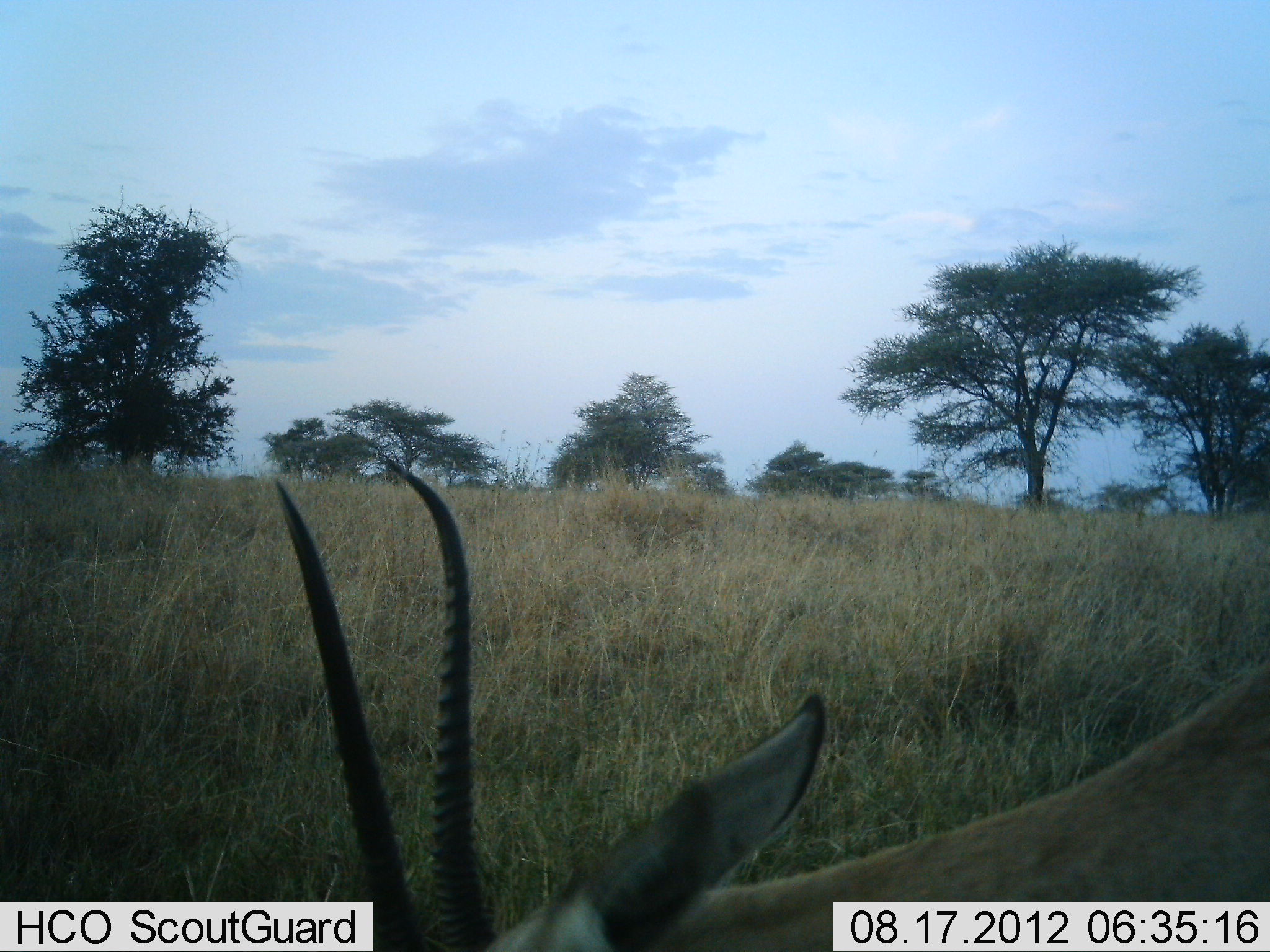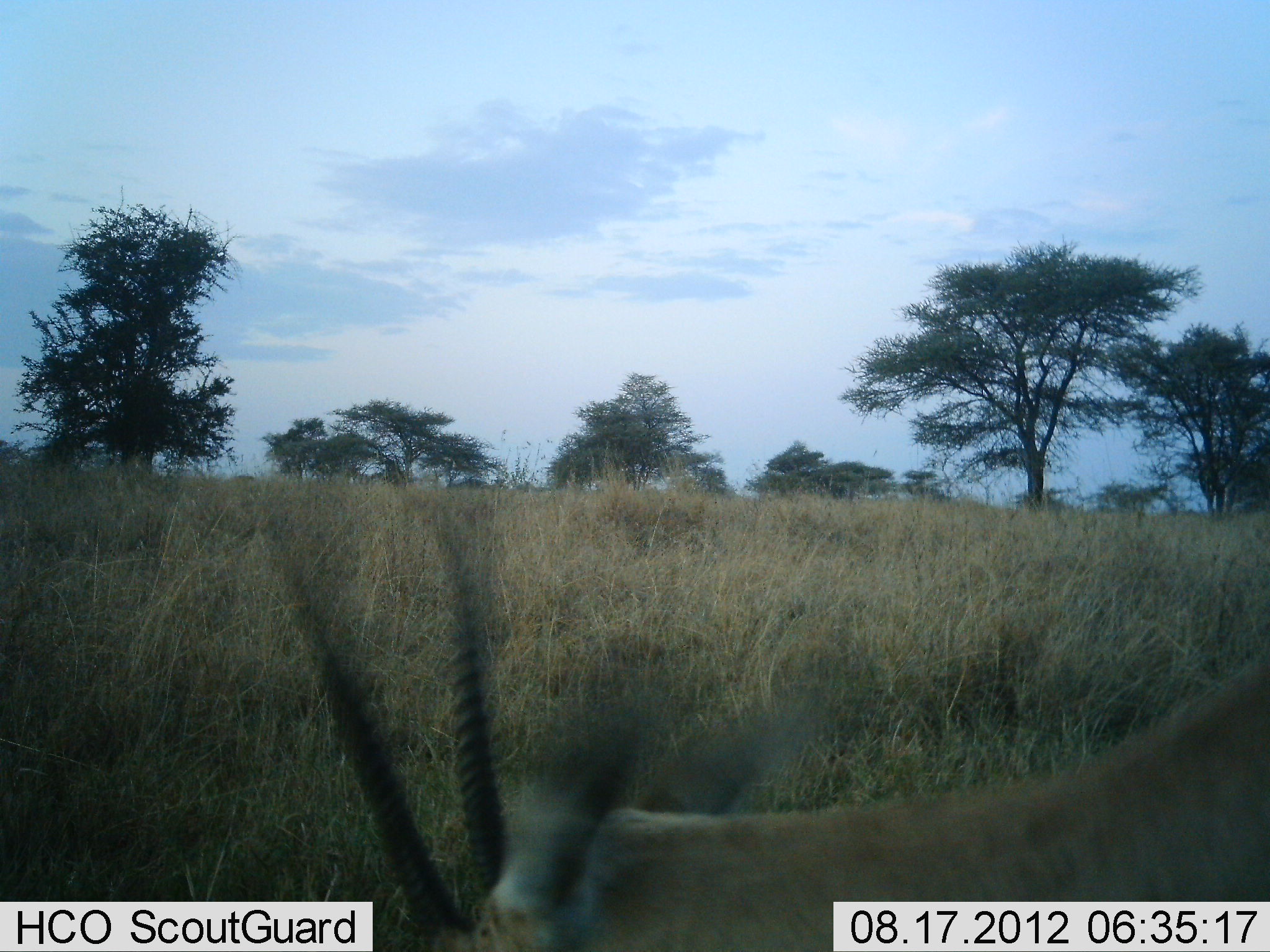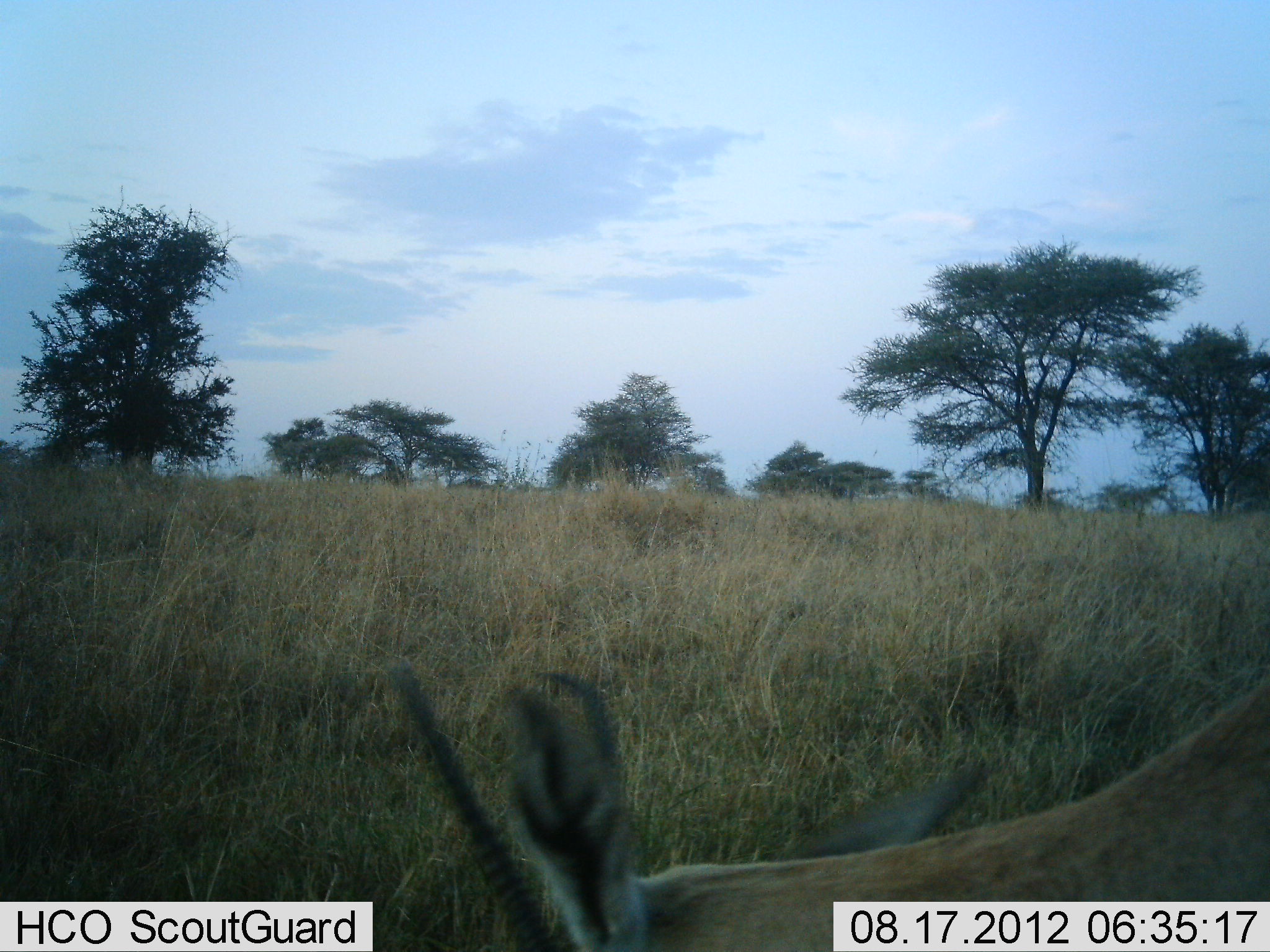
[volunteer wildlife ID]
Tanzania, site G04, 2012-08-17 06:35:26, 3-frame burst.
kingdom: Animalia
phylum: Chordata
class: Mammalia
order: Artiodactyla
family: Bovidae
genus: Nanger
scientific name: Nanger granti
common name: grant's gazelle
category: gazellegrants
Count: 1.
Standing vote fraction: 50%.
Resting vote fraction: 0%.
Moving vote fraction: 10%.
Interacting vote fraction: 0%.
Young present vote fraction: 0%.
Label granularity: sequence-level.